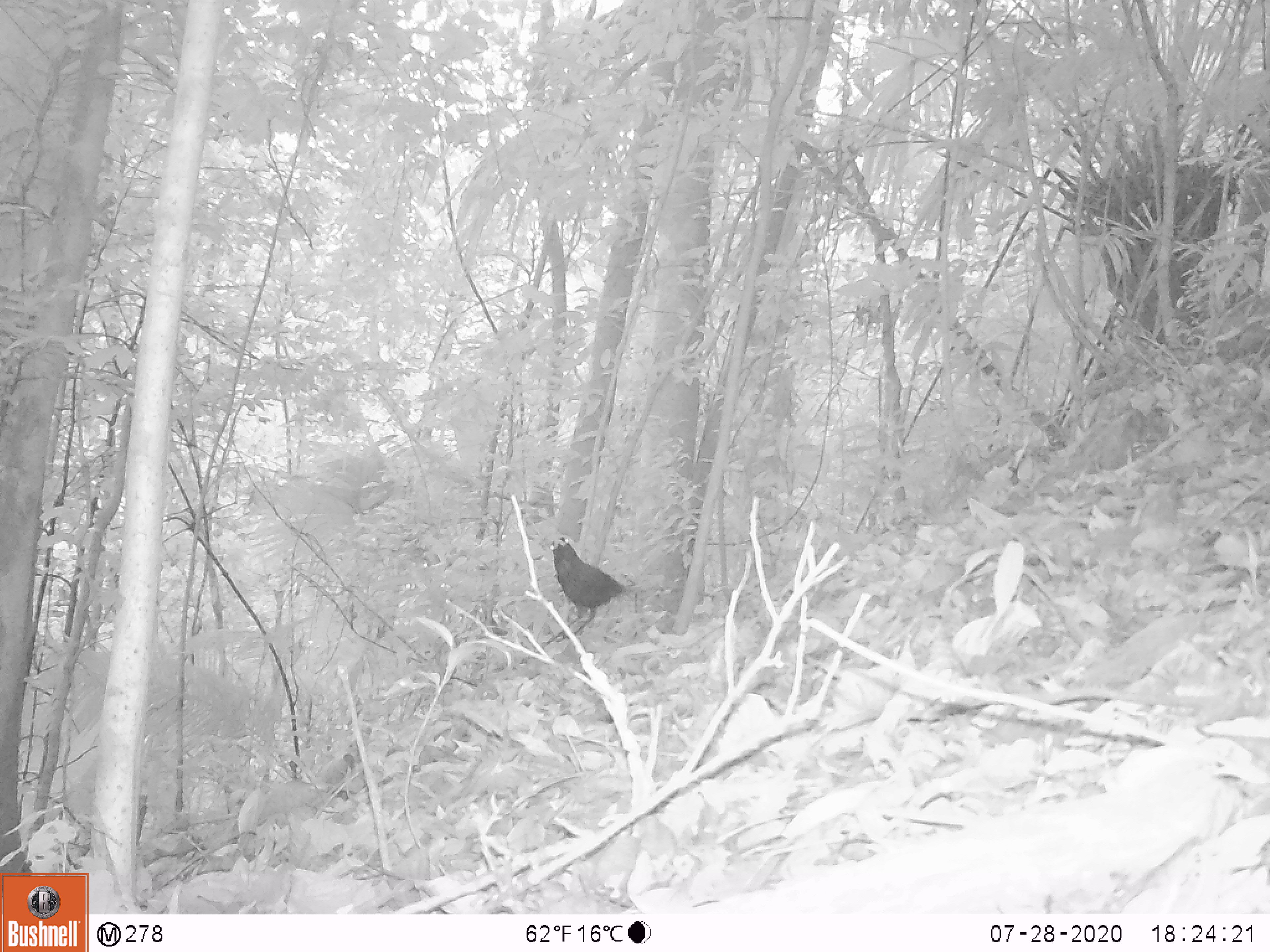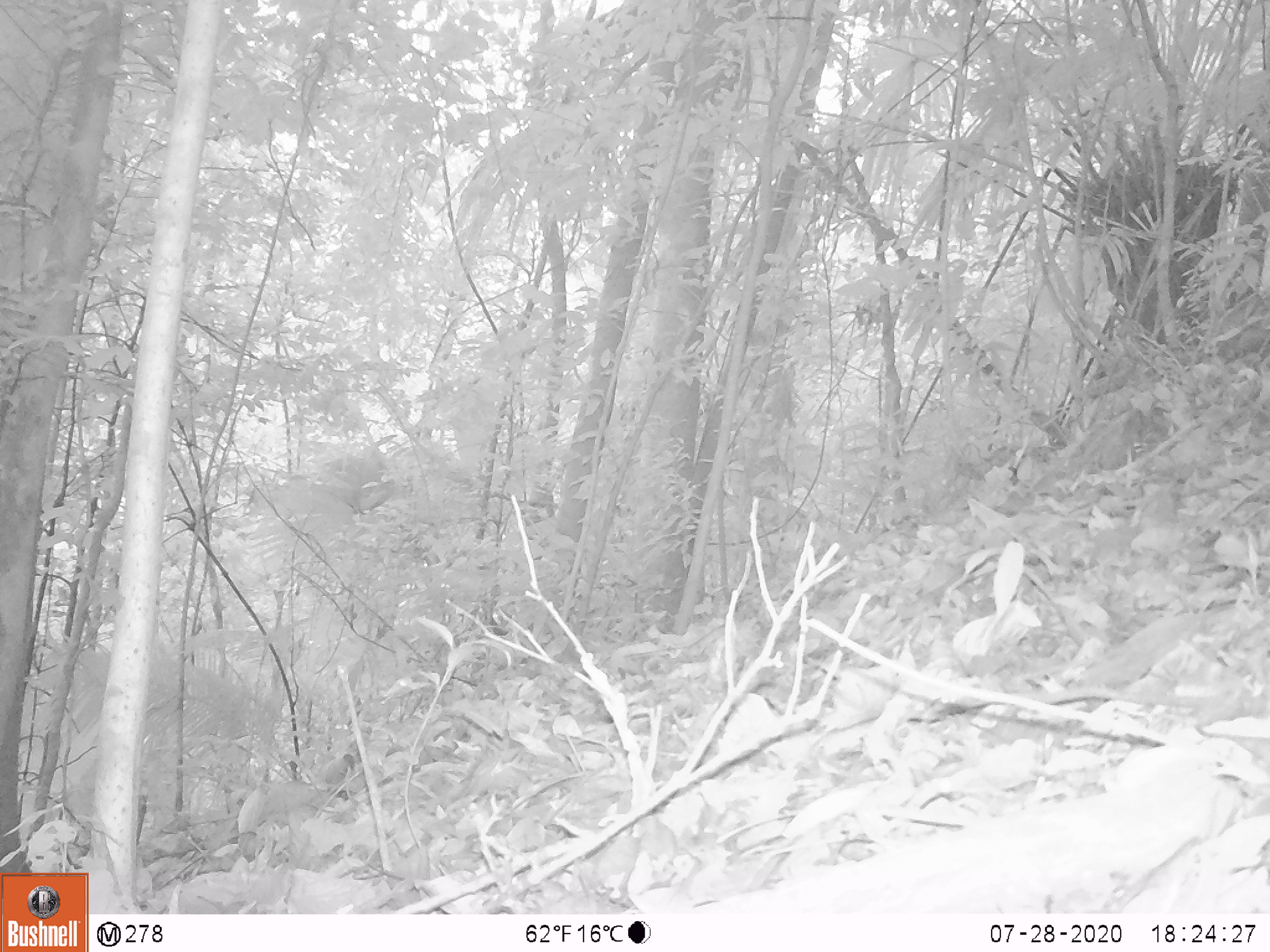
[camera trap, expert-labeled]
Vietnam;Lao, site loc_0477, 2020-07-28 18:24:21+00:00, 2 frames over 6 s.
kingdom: Animalia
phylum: Chordata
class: Aves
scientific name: Aves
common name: bird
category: unidentified bird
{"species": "unidentified bird (bird) (Aves)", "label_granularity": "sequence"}